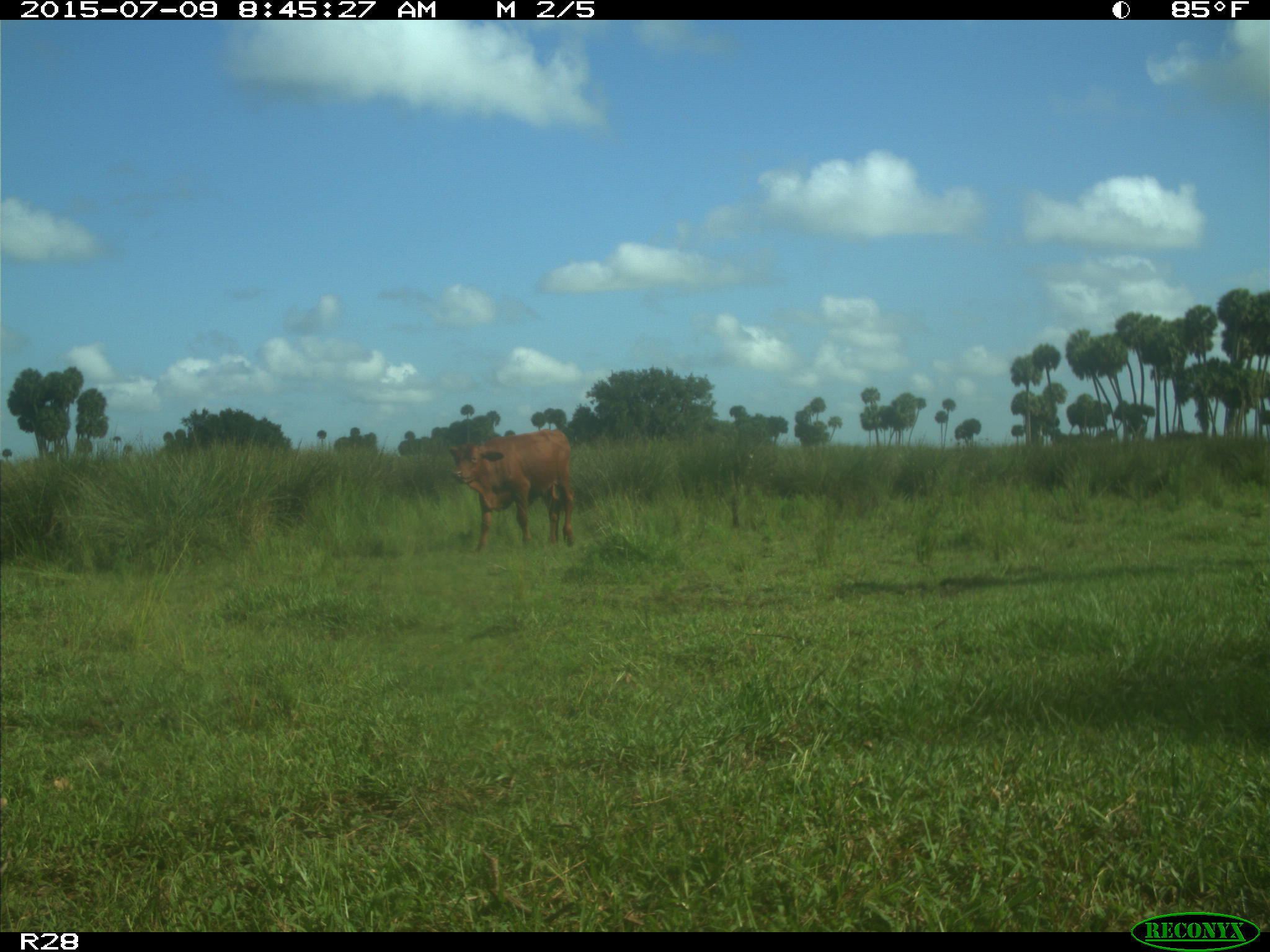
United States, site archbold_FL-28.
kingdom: Animalia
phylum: Chordata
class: Mammalia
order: Artiodactyla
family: Bovidae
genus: Bos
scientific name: Bos taurus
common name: domestic cow